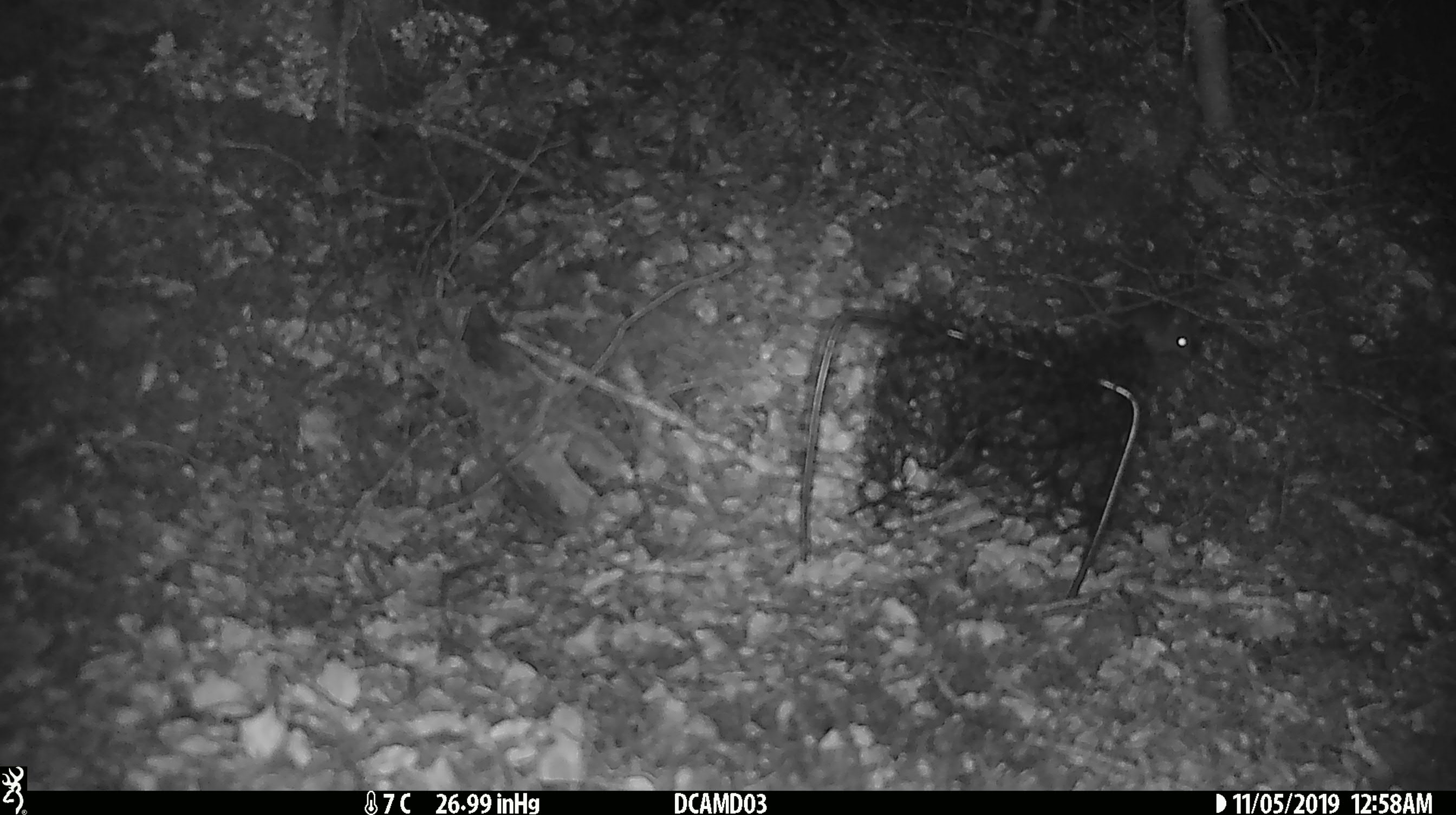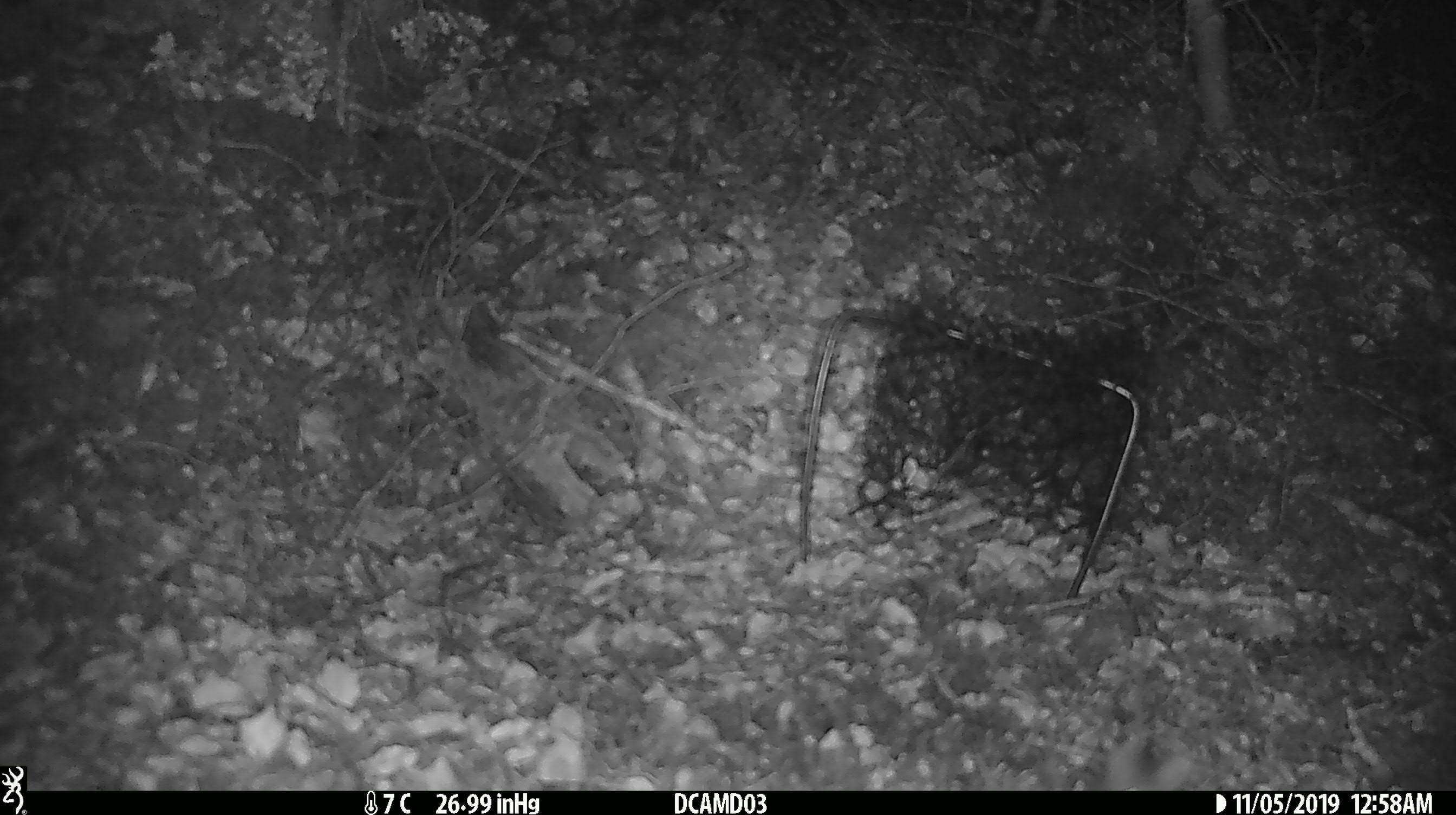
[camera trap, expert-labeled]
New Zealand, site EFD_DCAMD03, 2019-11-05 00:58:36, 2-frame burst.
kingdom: Animalia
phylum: Chordata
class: Mammalia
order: Rodentia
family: Muridae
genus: Mus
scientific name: Mus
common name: mouse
Mouse (Mus).